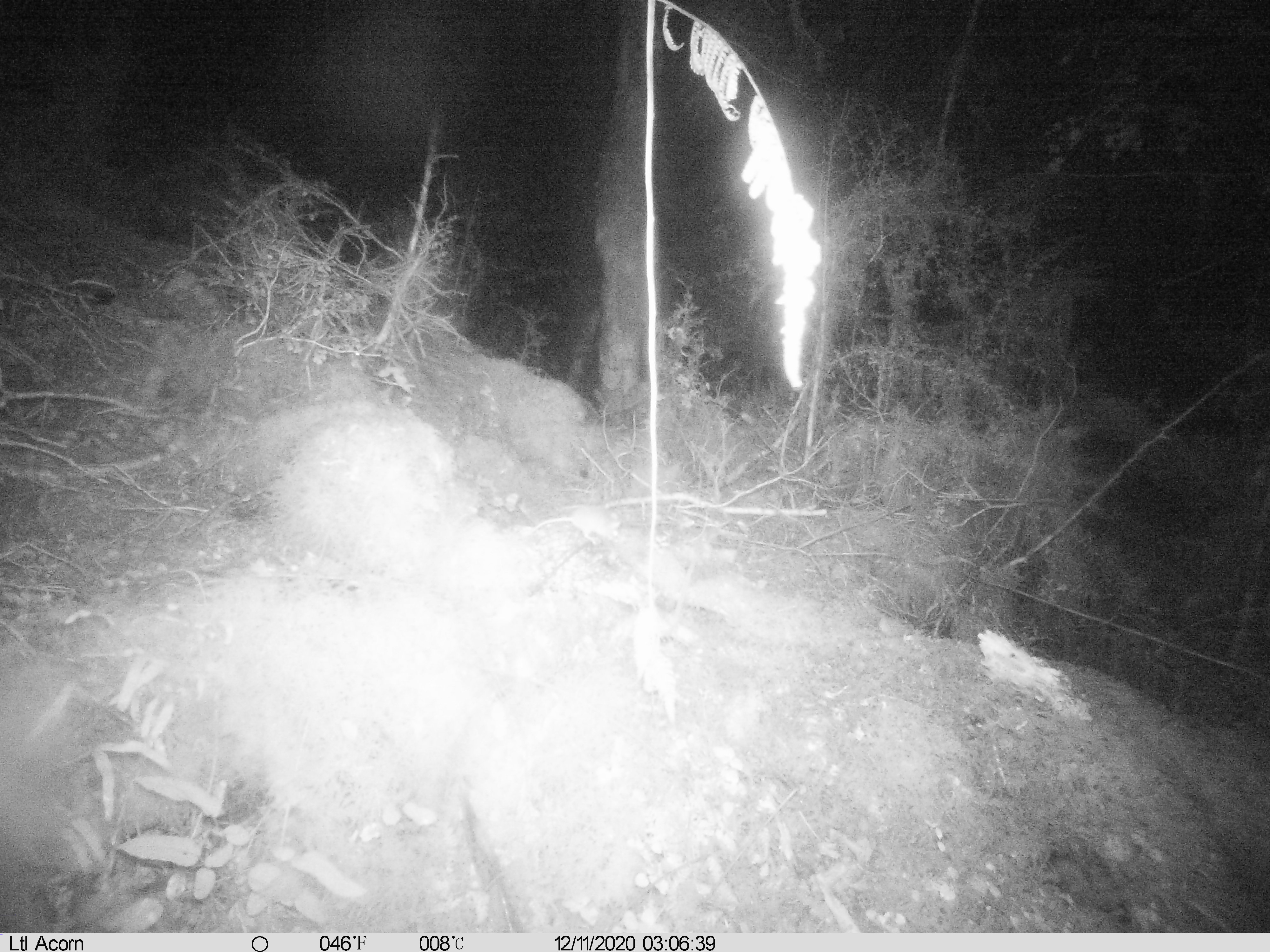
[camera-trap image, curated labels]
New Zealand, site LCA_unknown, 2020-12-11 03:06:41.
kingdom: Animalia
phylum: Chordata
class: Mammalia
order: Rodentia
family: Muridae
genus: Mus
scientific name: Mus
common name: mouse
Mouse (Mus).